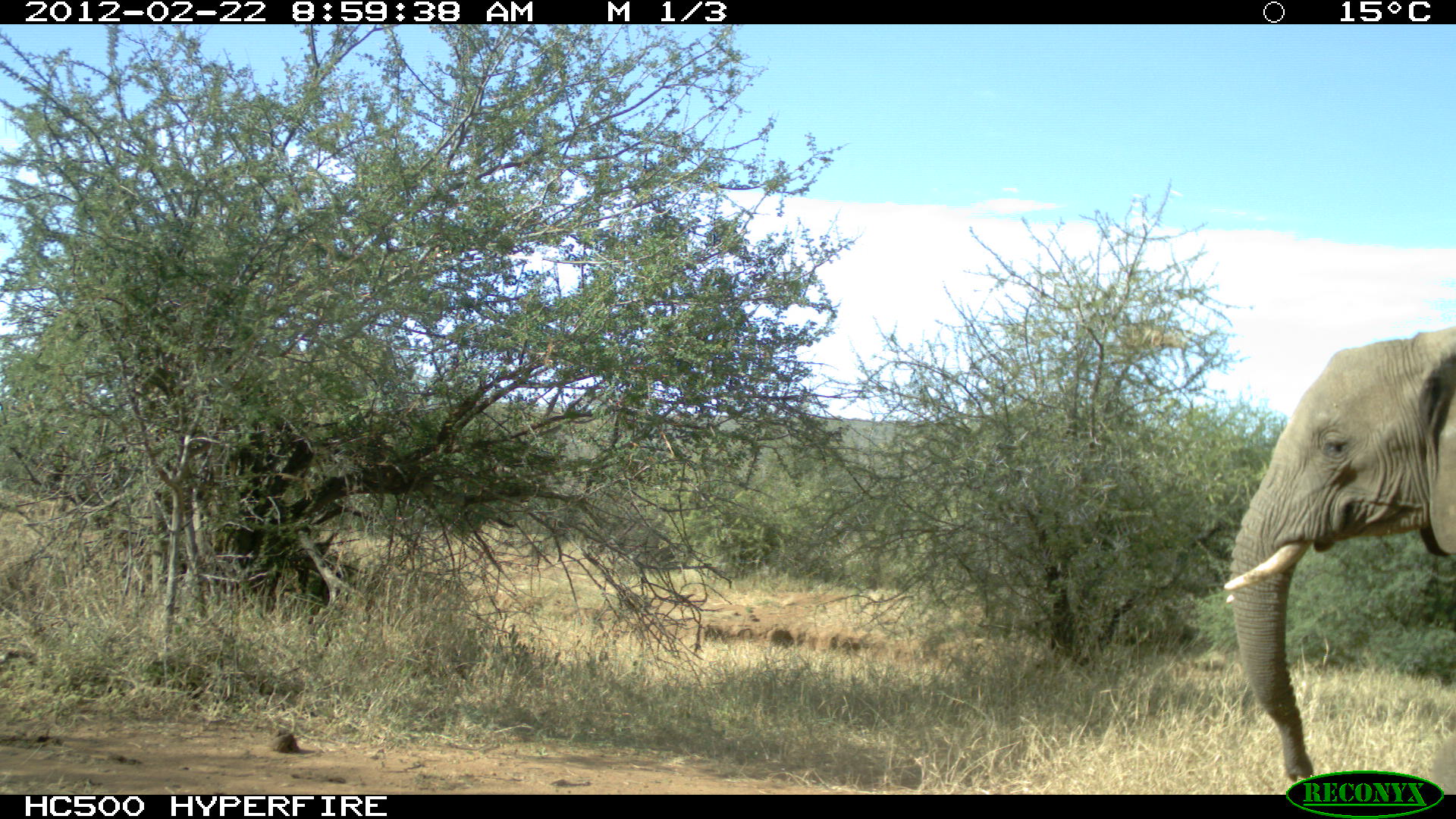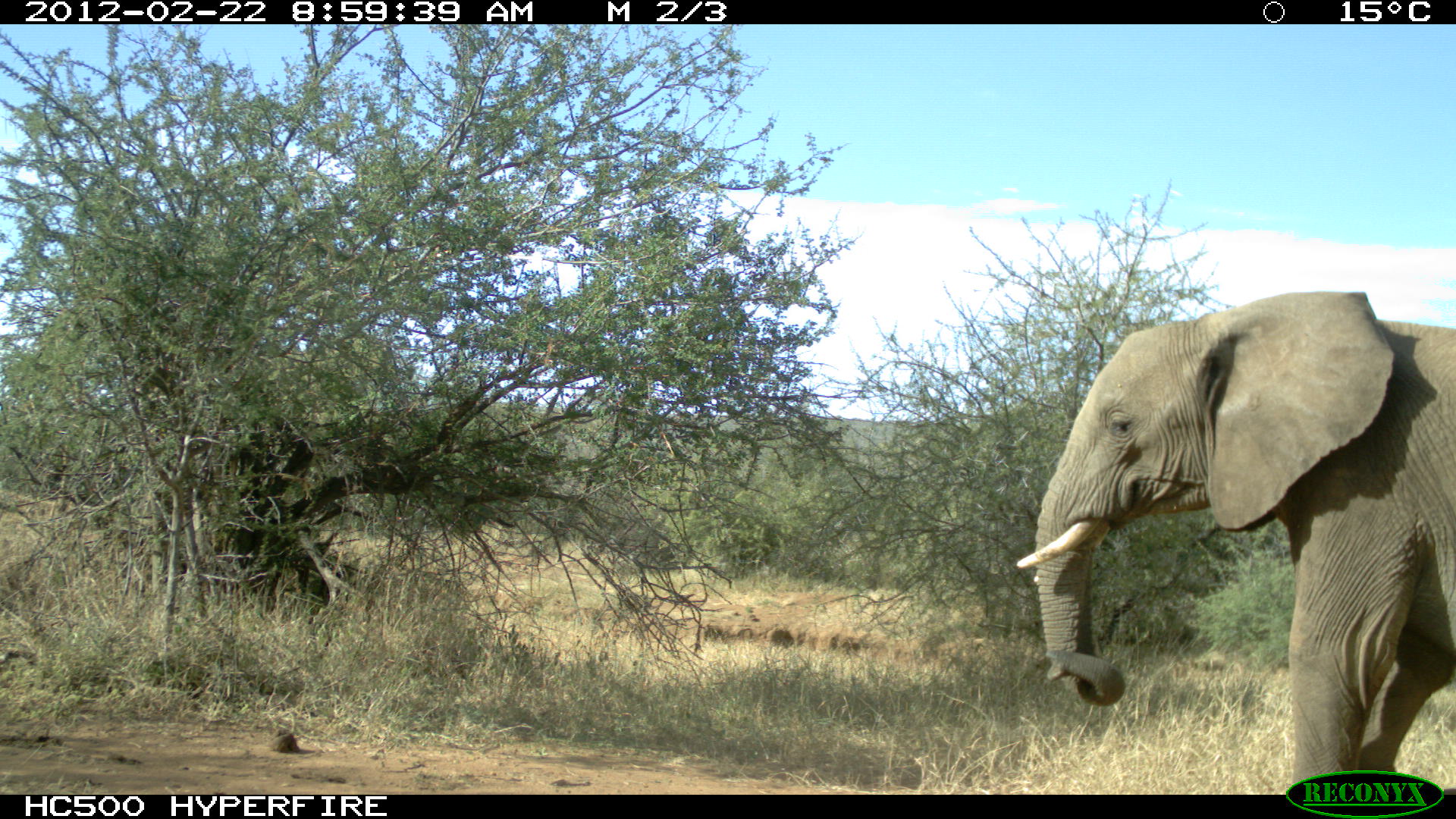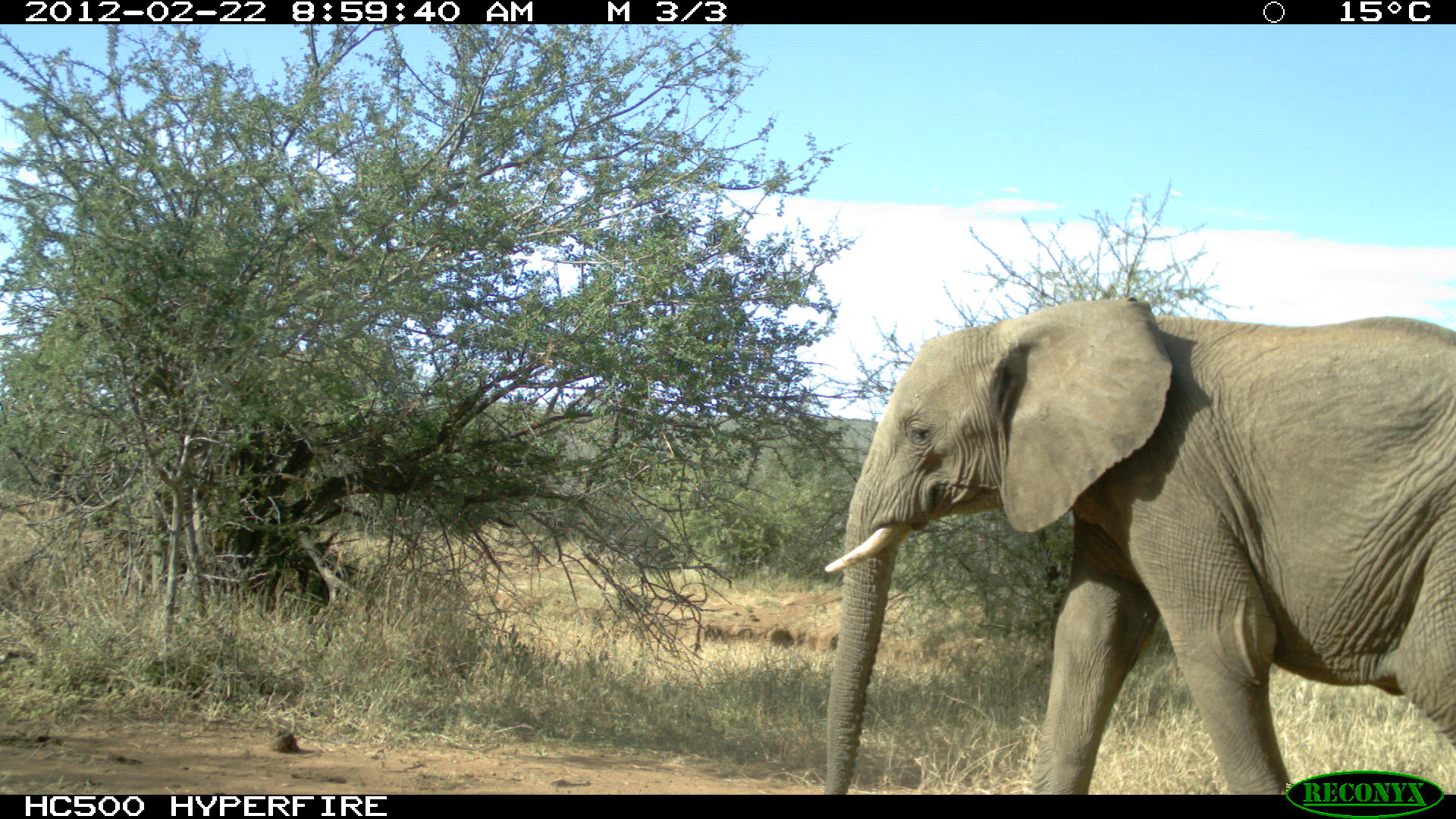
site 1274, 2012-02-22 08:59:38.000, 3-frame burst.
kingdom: Animalia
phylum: Chordata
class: Mammalia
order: Proboscidea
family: Elephantidae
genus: Loxodonta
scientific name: Loxodonta africana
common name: african bush elephant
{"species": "Loxodonta africana (african bush elephant)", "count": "1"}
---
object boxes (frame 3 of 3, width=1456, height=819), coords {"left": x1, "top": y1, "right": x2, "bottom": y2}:
loxodonta africana: {"left": 813, "top": 294, "right": 1450, "bottom": 790}